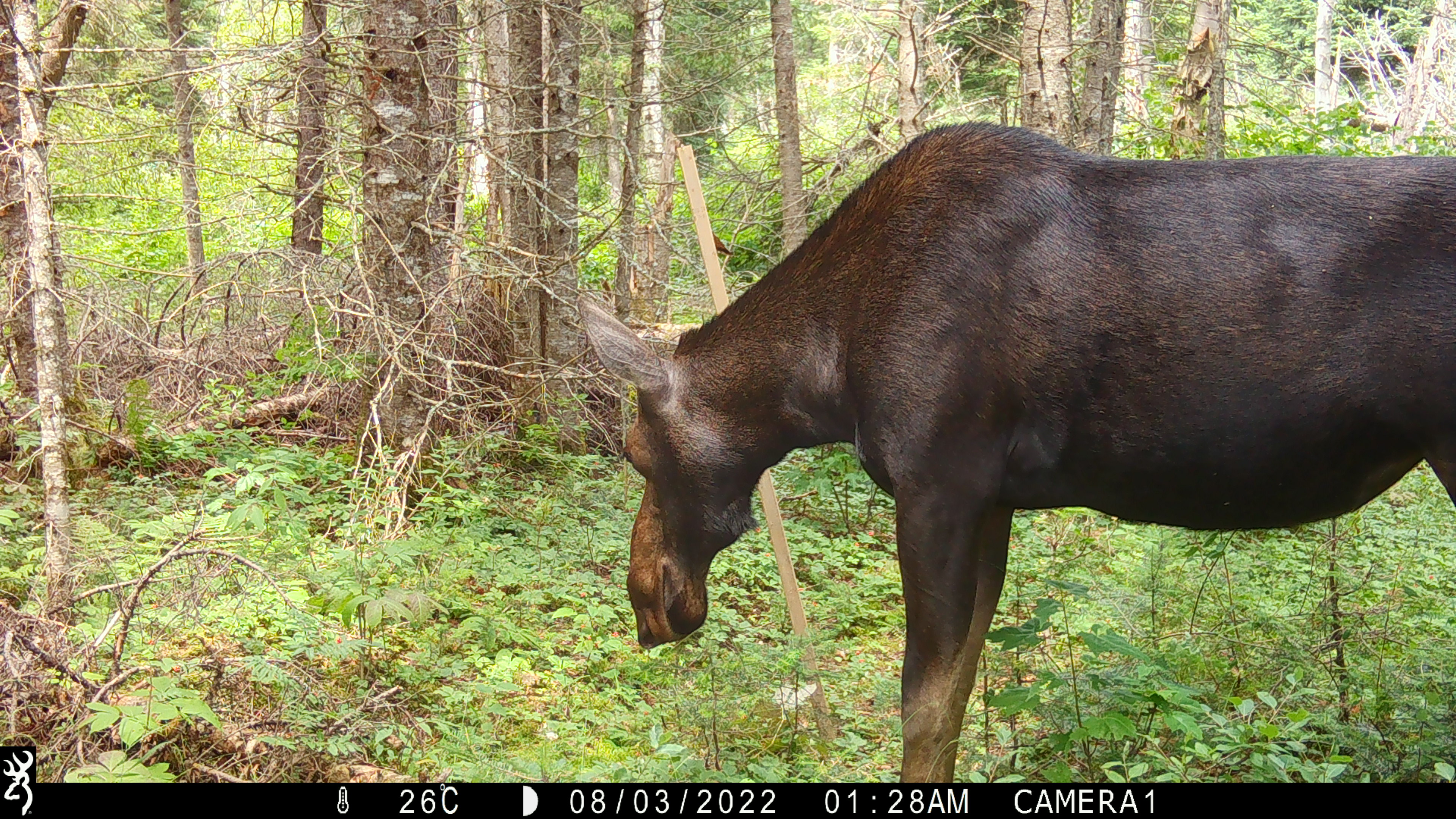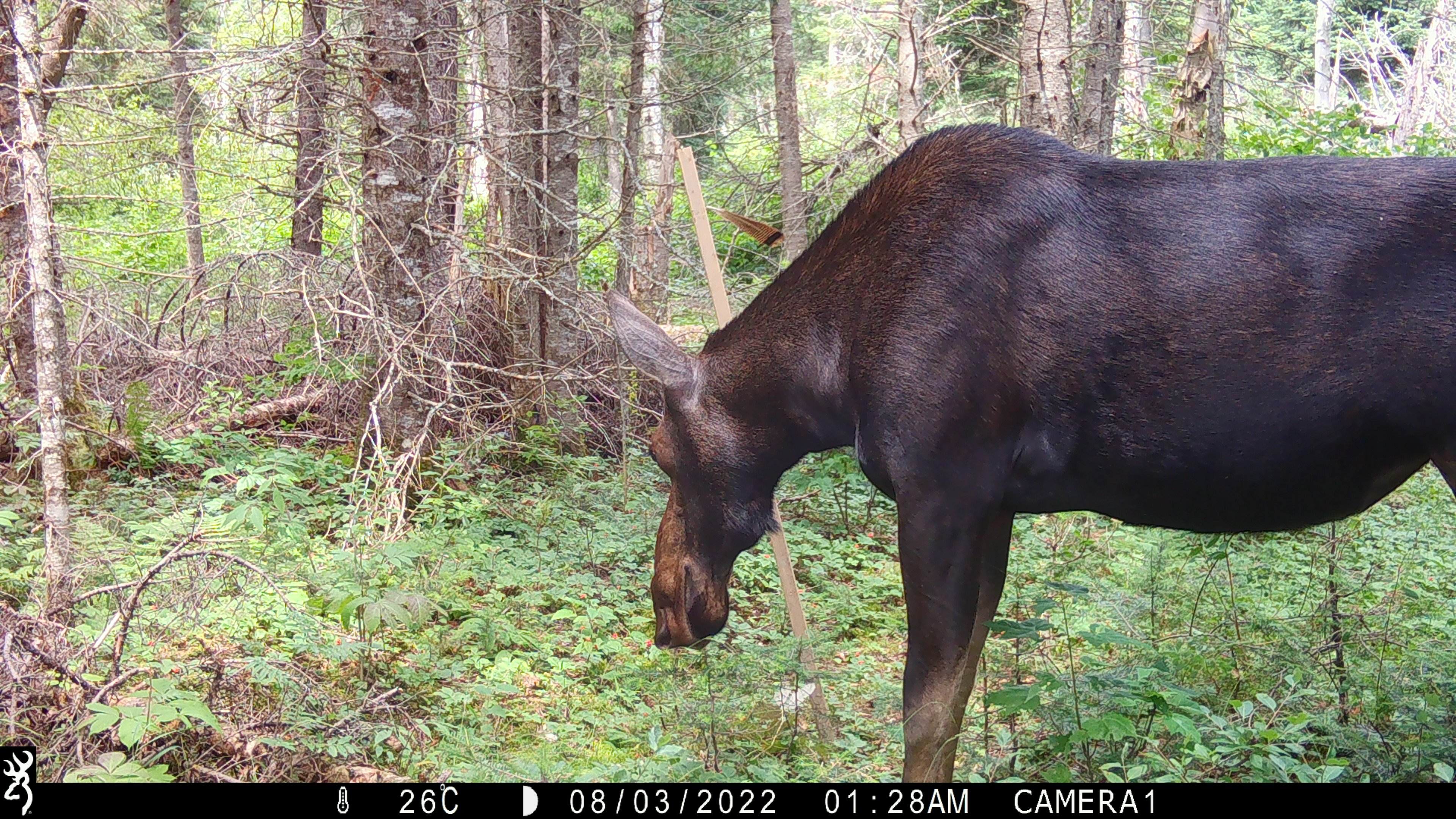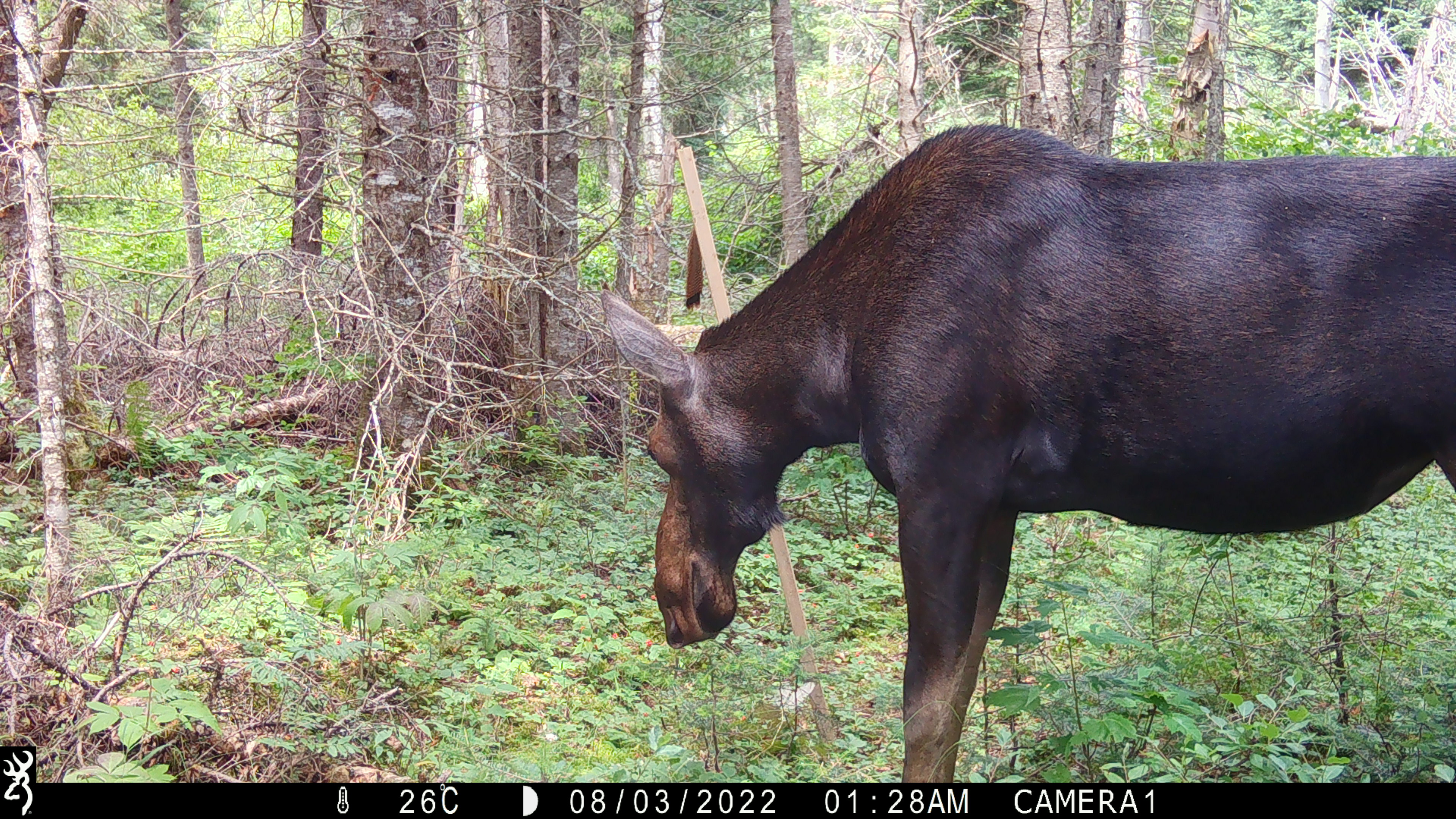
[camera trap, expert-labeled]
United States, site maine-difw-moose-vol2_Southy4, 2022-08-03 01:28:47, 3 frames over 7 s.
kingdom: Animalia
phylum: Chordata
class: Mammalia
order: Artiodactyla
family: Cervidae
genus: Alces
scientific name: Alces alces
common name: moose